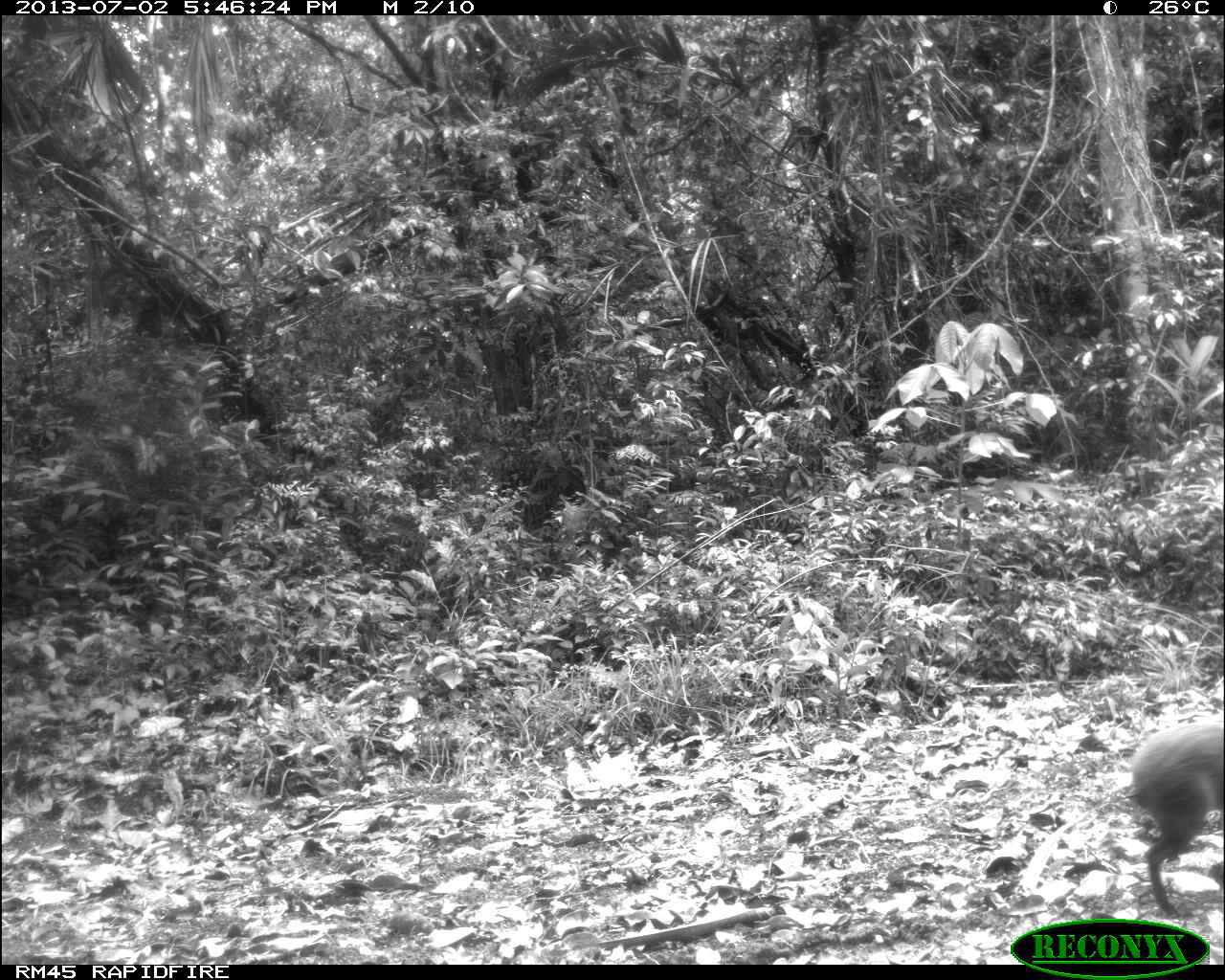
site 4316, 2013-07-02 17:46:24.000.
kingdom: Animalia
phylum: Chordata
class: Mammalia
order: Rodentia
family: Dasyproctidae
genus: Dasyprocta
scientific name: Dasyprocta punctata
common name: central american agouti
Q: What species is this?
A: Dasyprocta punctata (central american agouti).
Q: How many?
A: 1.